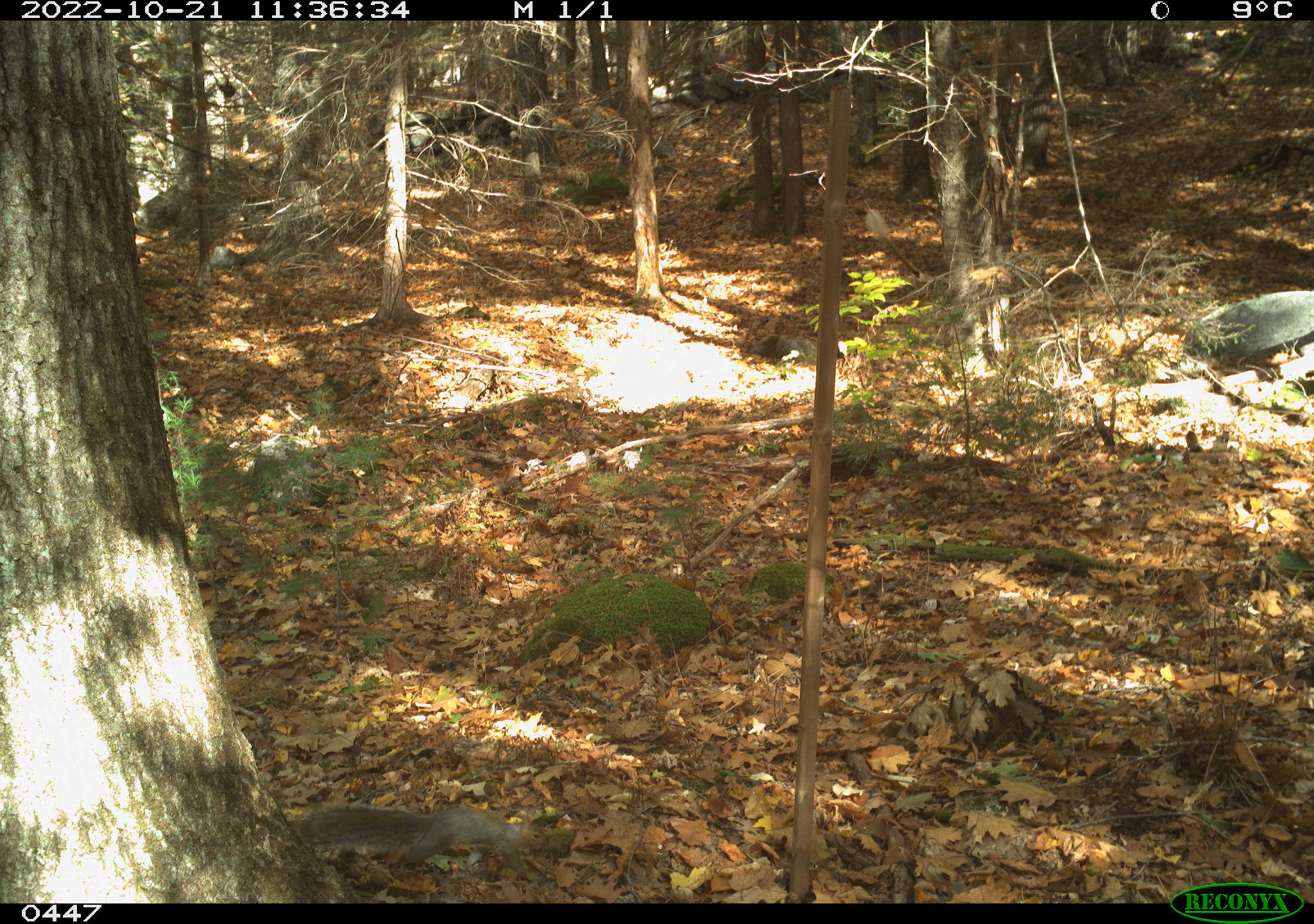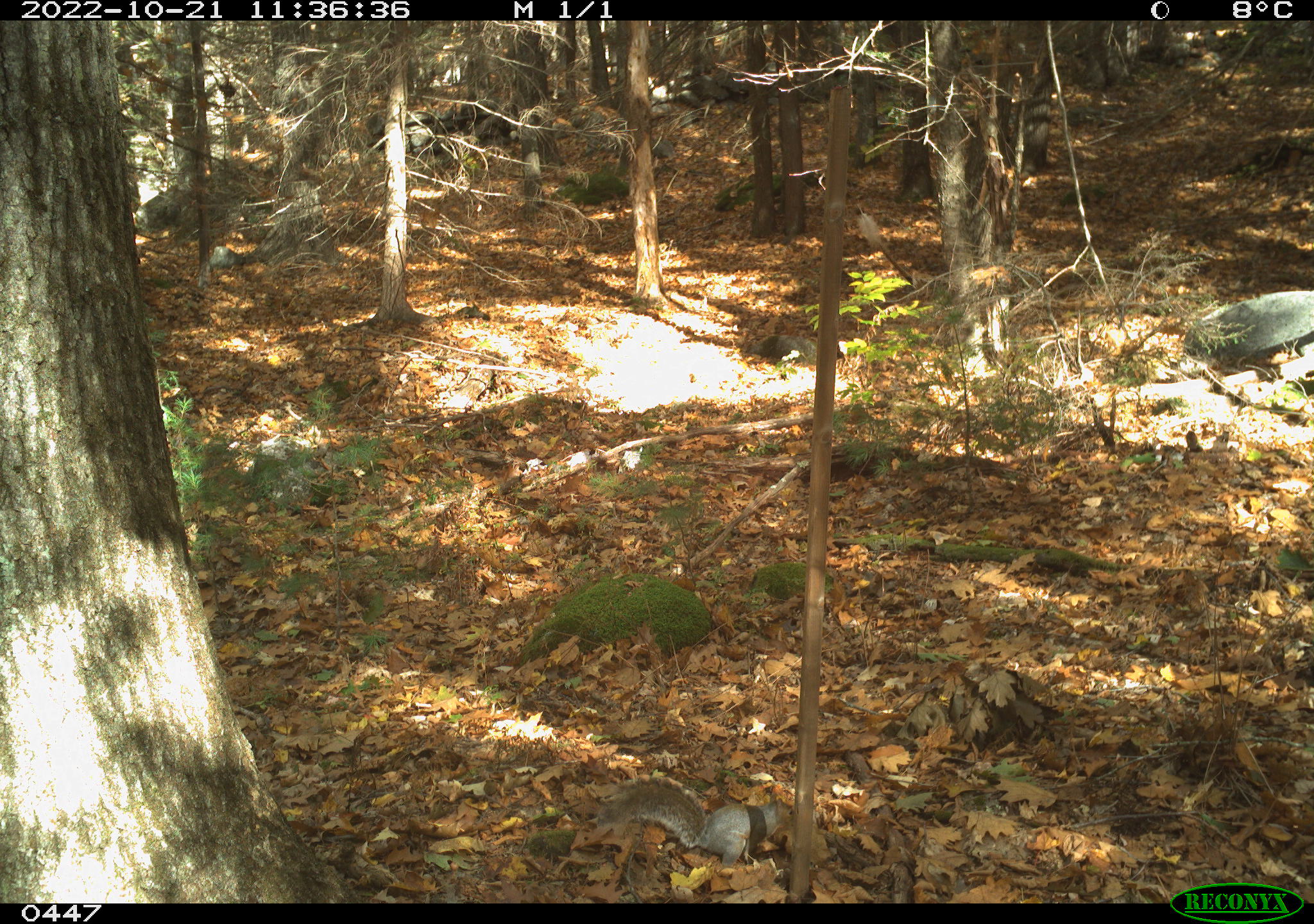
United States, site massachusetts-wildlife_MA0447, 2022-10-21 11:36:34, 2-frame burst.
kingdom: Animalia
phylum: Chordata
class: Mammalia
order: Rodentia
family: Sciuridae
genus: Sciurus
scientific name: Sciurus carolinensis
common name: gray squirrel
Gray squirrel (Sciurus carolinensis).